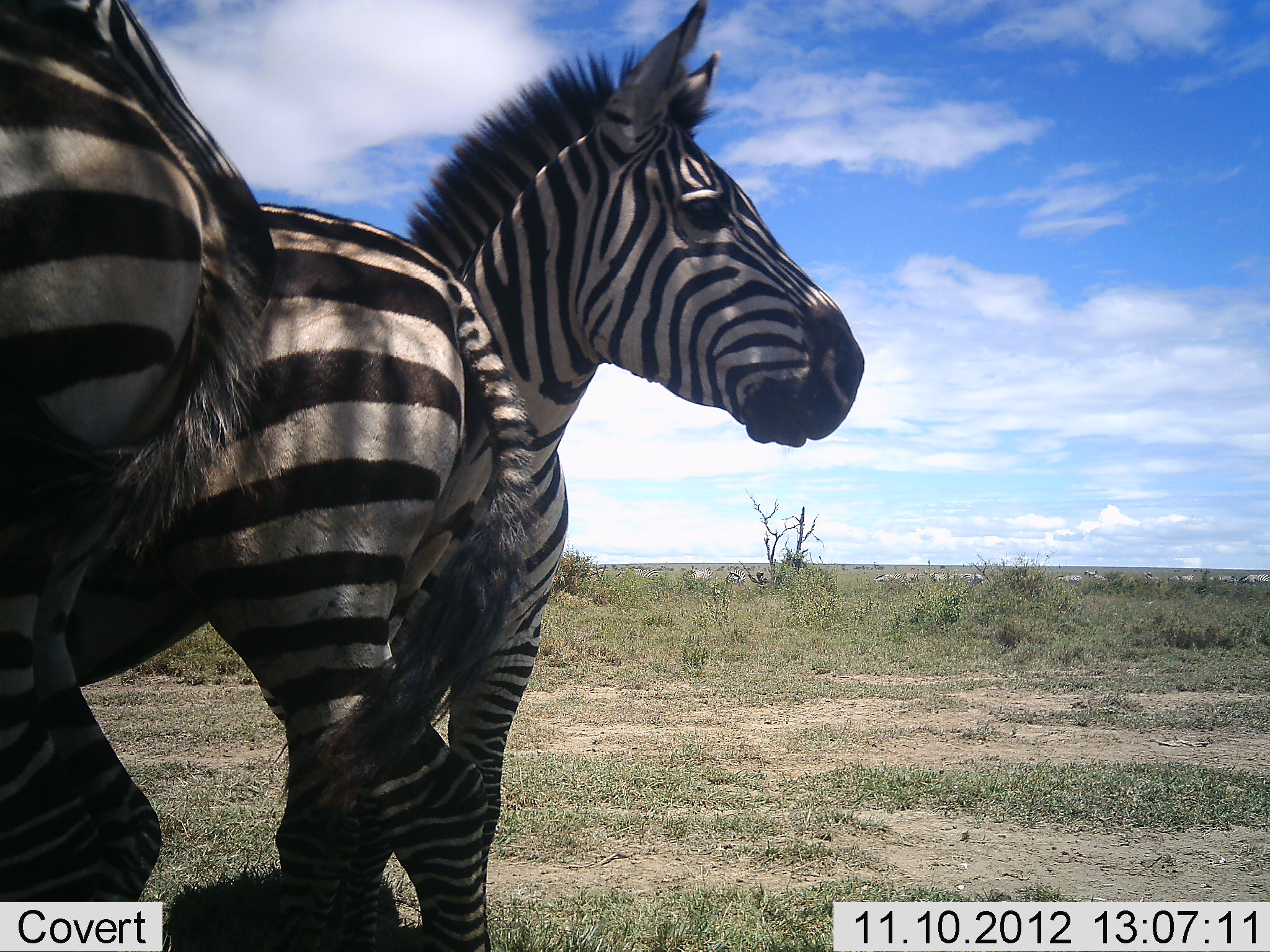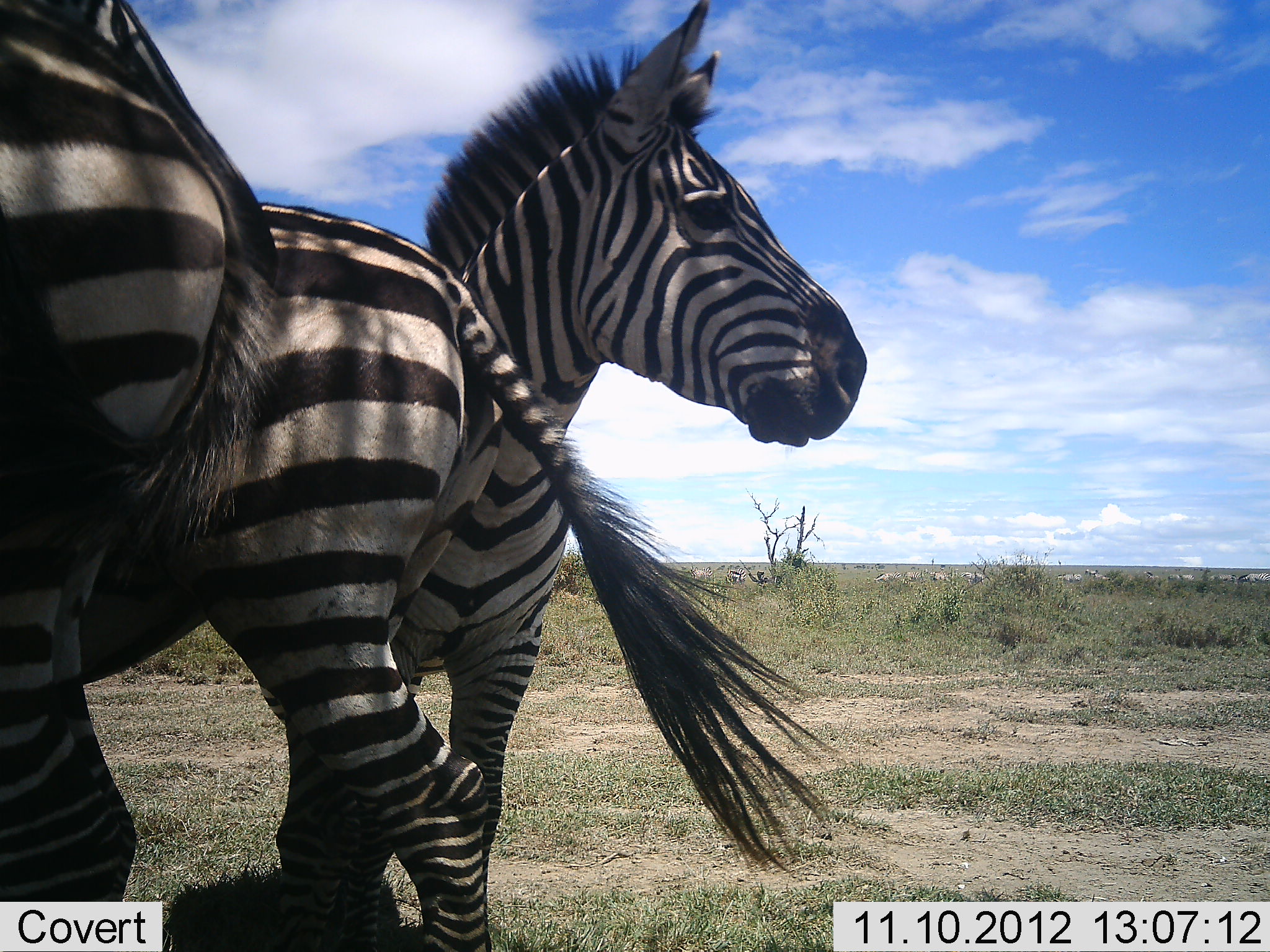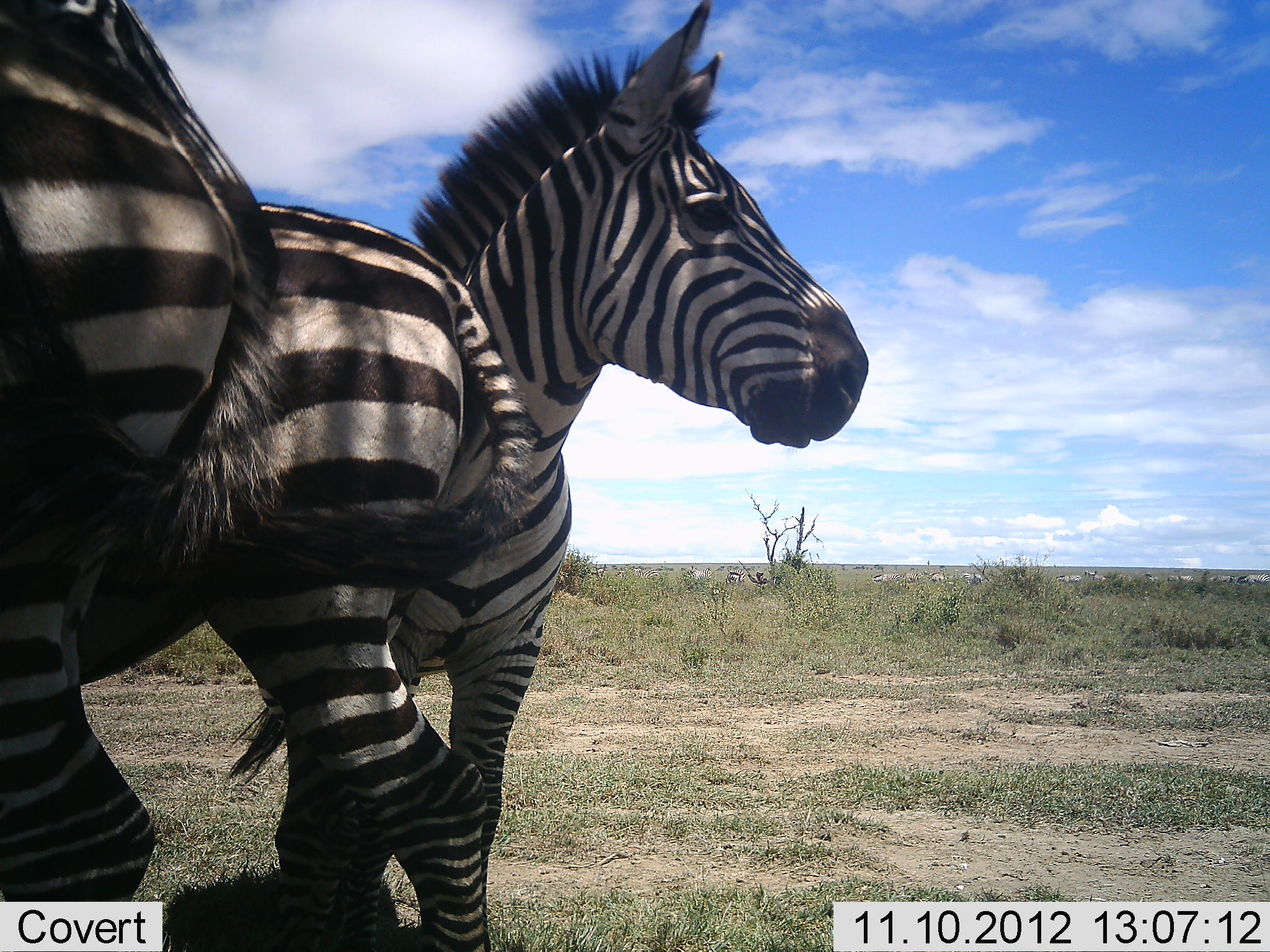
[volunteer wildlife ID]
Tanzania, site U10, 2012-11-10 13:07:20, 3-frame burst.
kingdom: Animalia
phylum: Chordata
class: Mammalia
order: Perissodactyla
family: Equidae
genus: Equus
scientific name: Equus quagga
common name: plains zebra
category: zebra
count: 3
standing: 100%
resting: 0%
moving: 10%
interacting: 10%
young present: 0%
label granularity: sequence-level